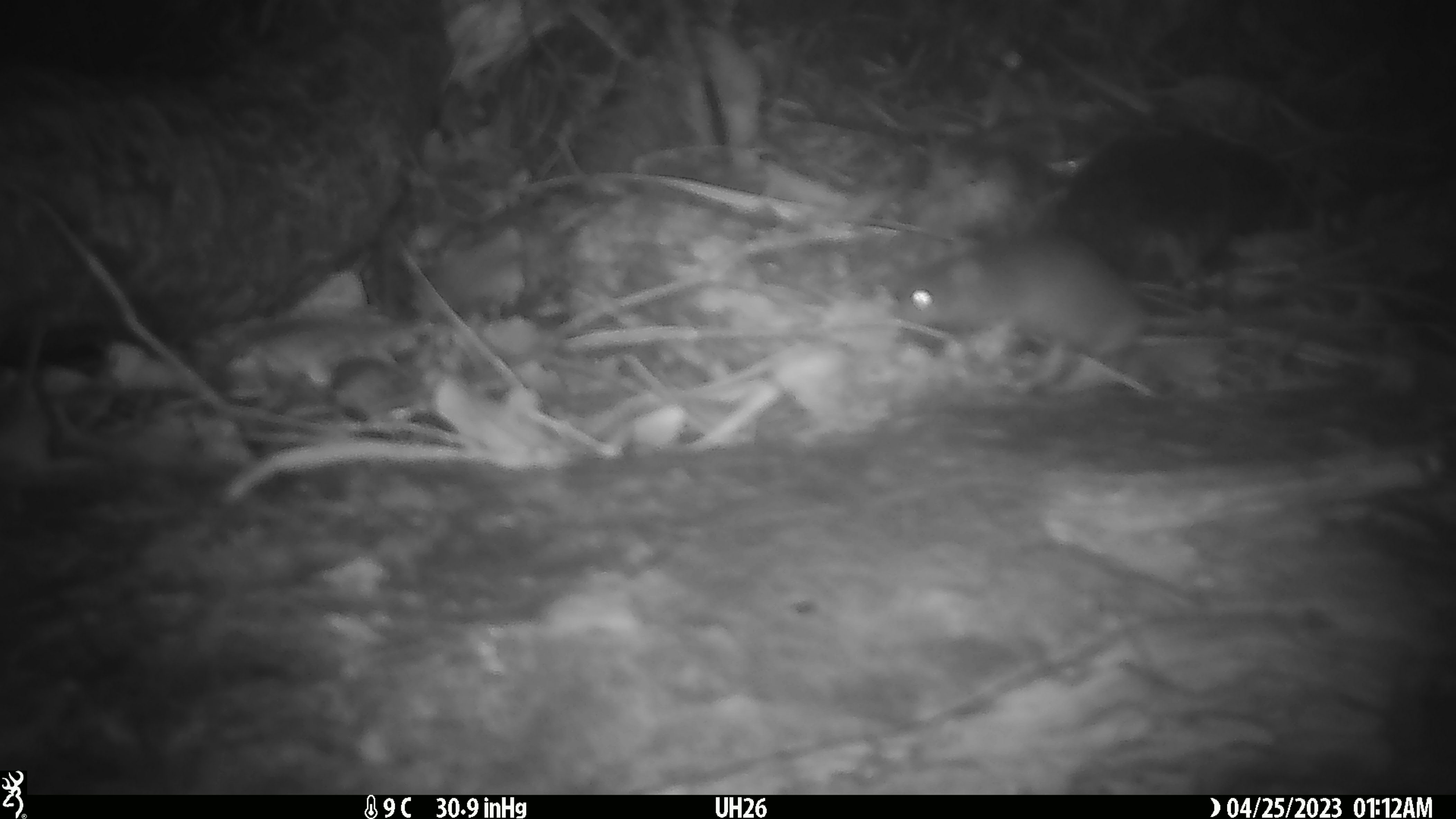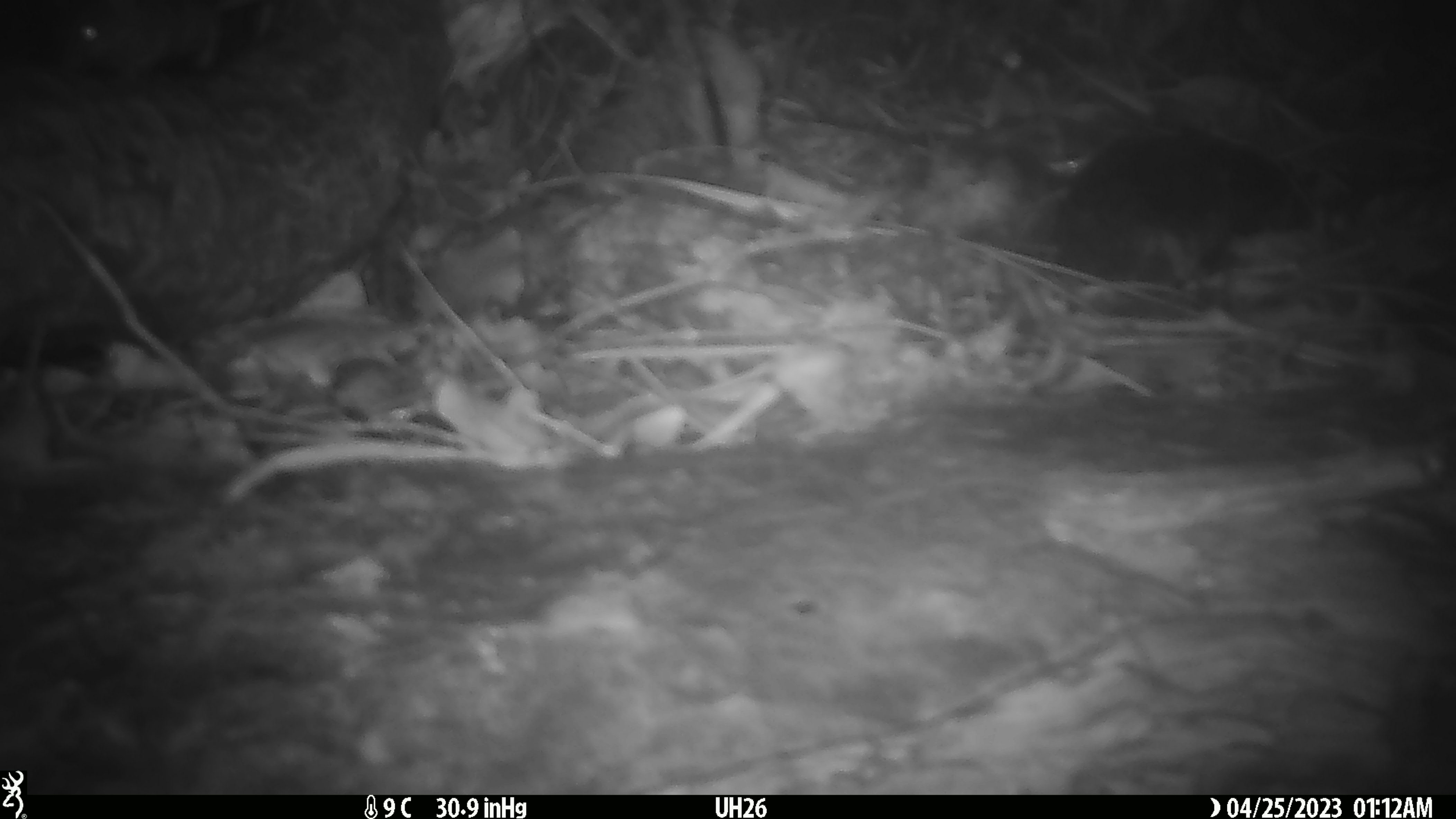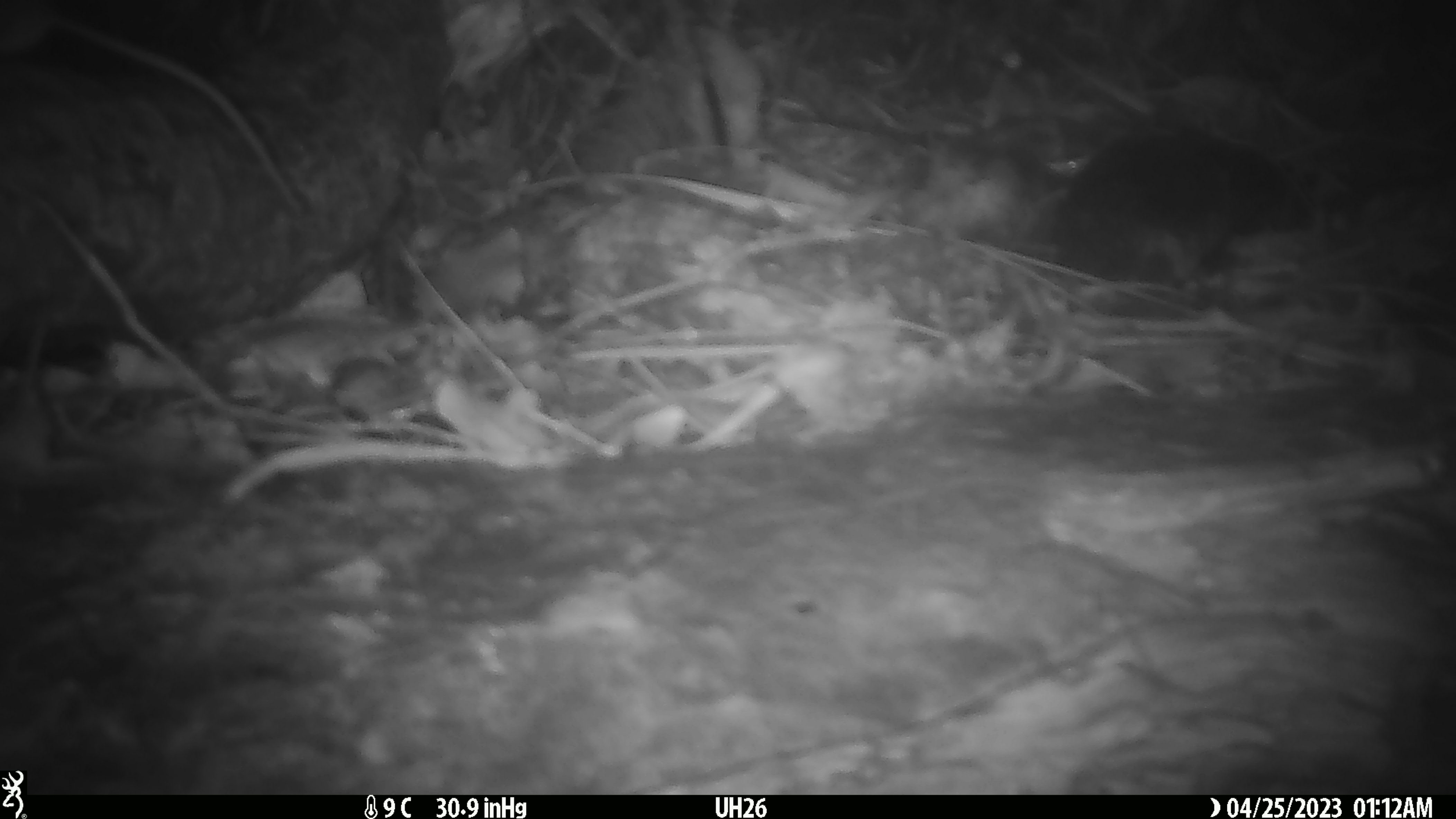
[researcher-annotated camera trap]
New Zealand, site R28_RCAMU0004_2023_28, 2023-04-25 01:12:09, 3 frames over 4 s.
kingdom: Animalia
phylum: Chordata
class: Mammalia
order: Rodentia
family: Muridae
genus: Mus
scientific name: Mus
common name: mouse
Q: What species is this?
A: Mouse (Mus).